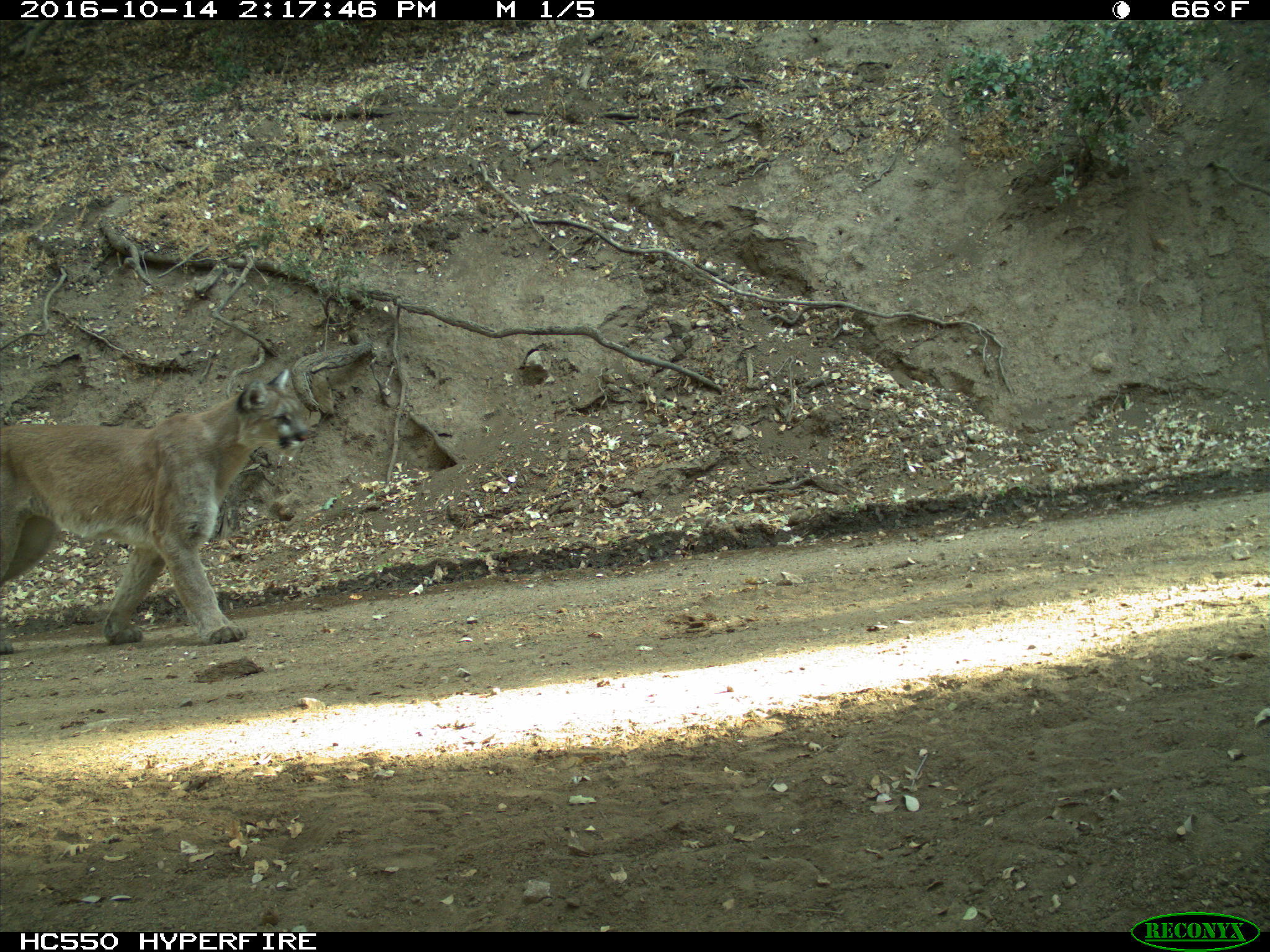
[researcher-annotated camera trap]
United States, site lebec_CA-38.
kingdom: Animalia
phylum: Chordata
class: Mammalia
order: Carnivora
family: Felidae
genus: Puma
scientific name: Puma concolor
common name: mountain lion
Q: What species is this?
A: Puma concolor (mountain lion).